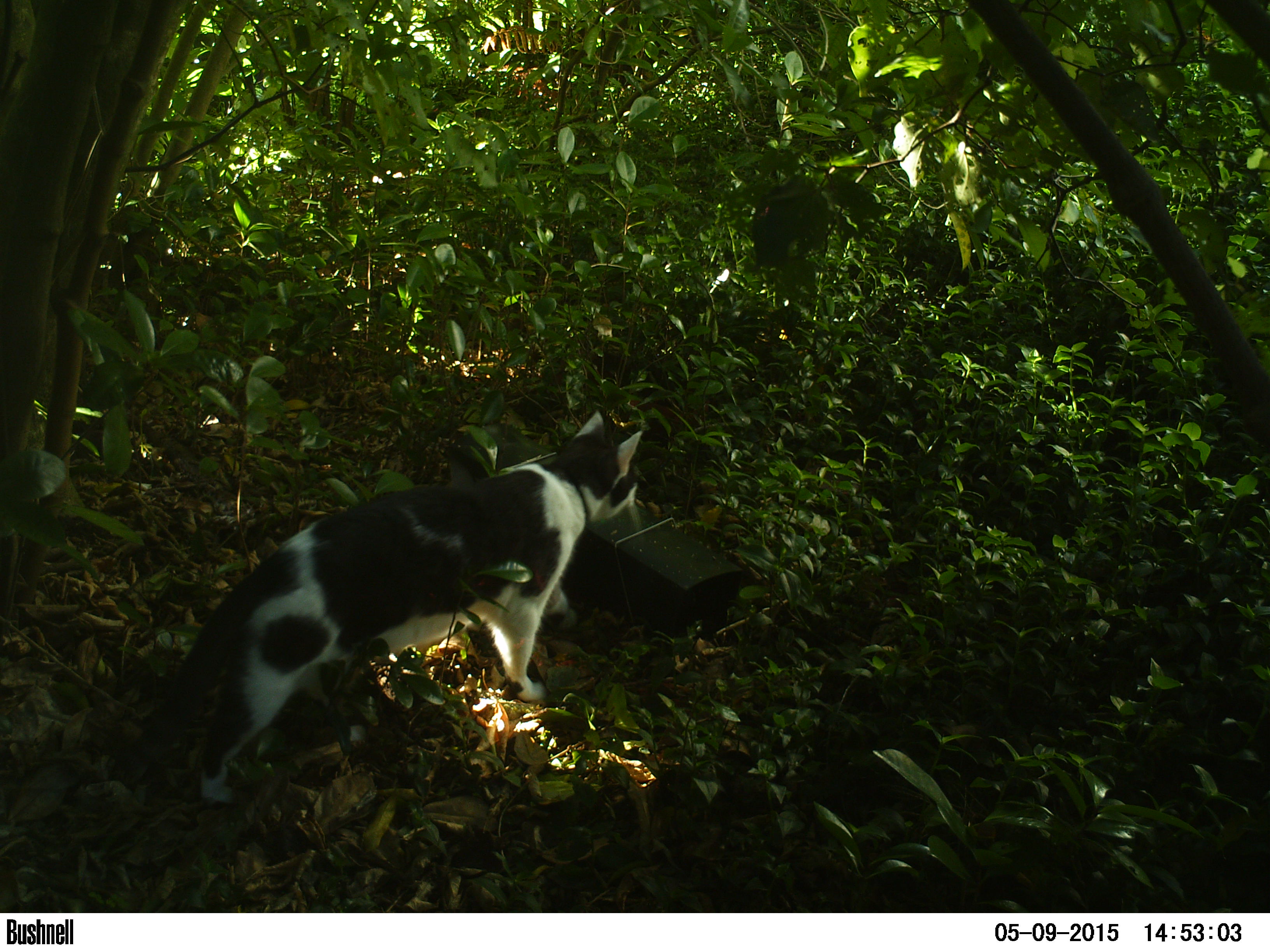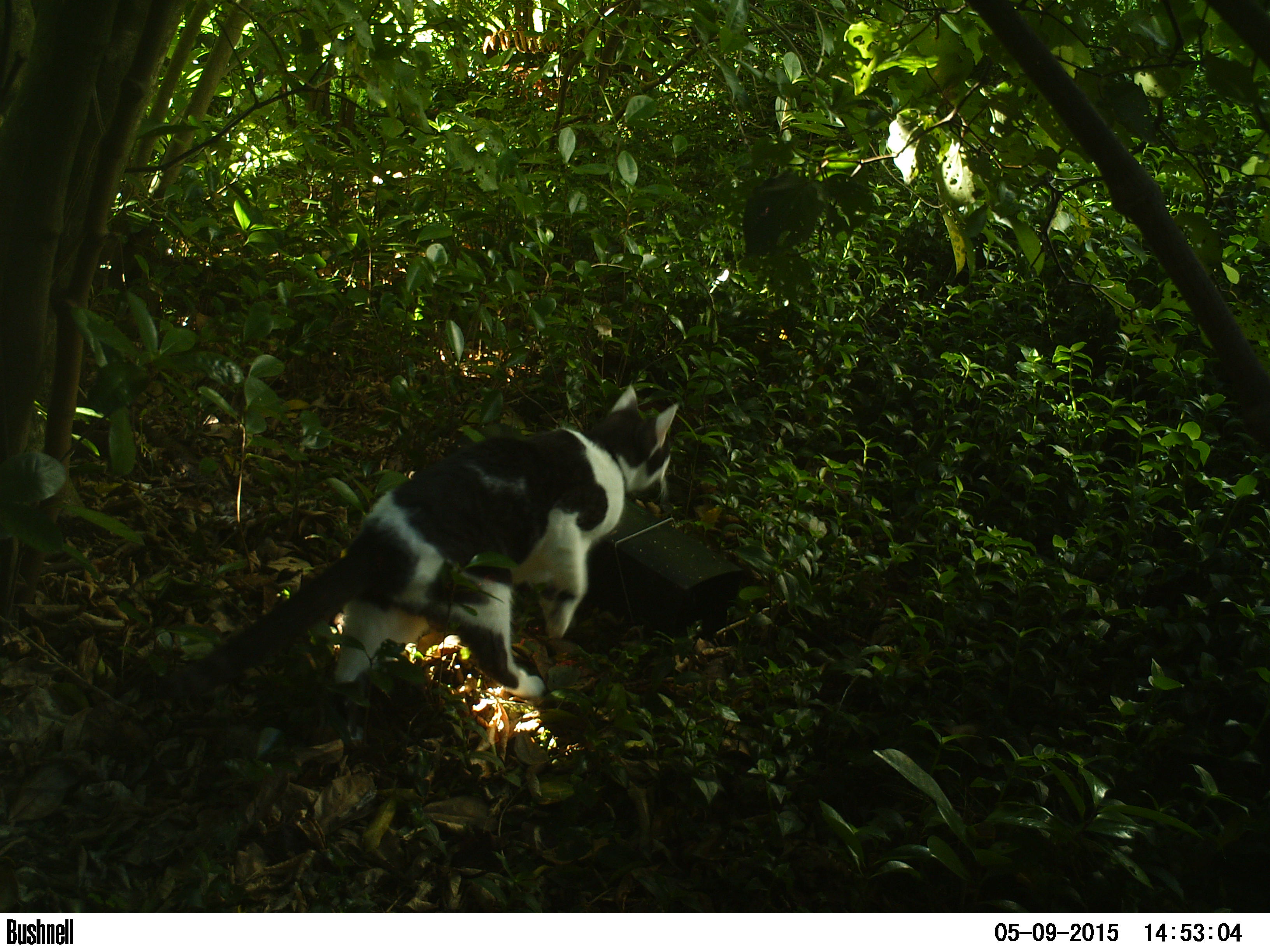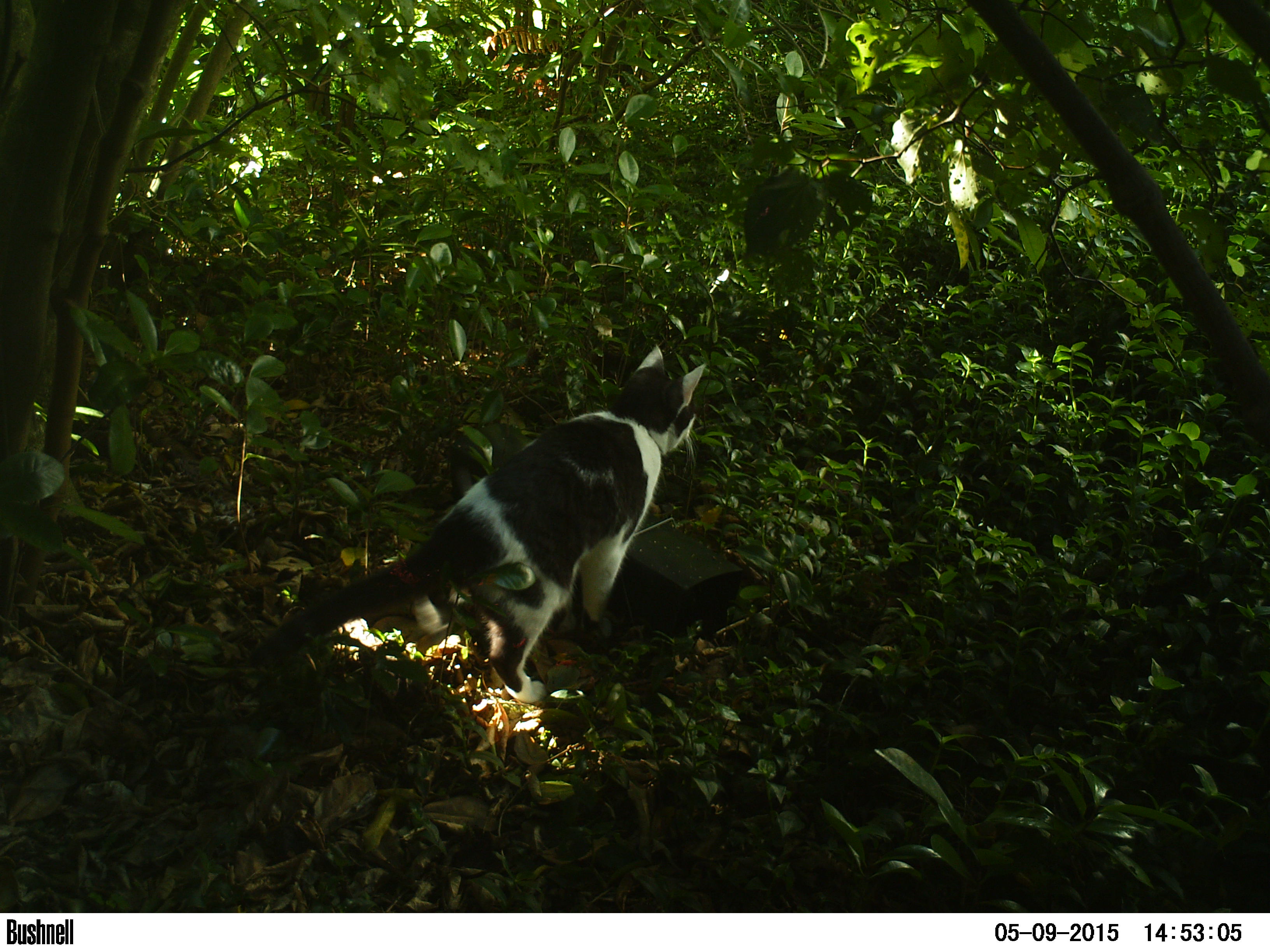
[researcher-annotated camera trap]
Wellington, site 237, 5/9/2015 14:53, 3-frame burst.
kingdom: Animalia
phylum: Chordata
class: Mammalia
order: Carnivora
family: Felidae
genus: Felis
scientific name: Felis catus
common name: cat